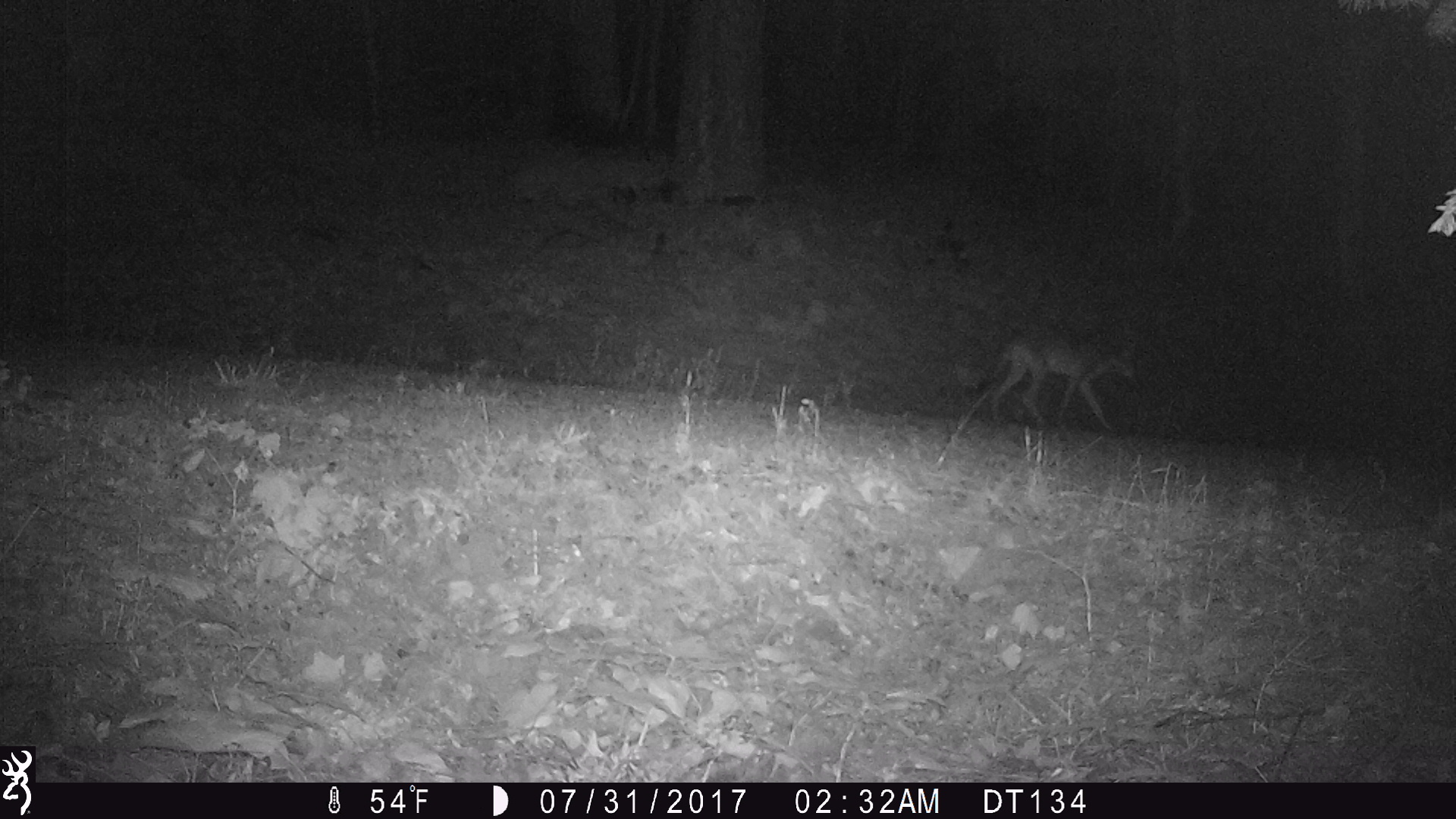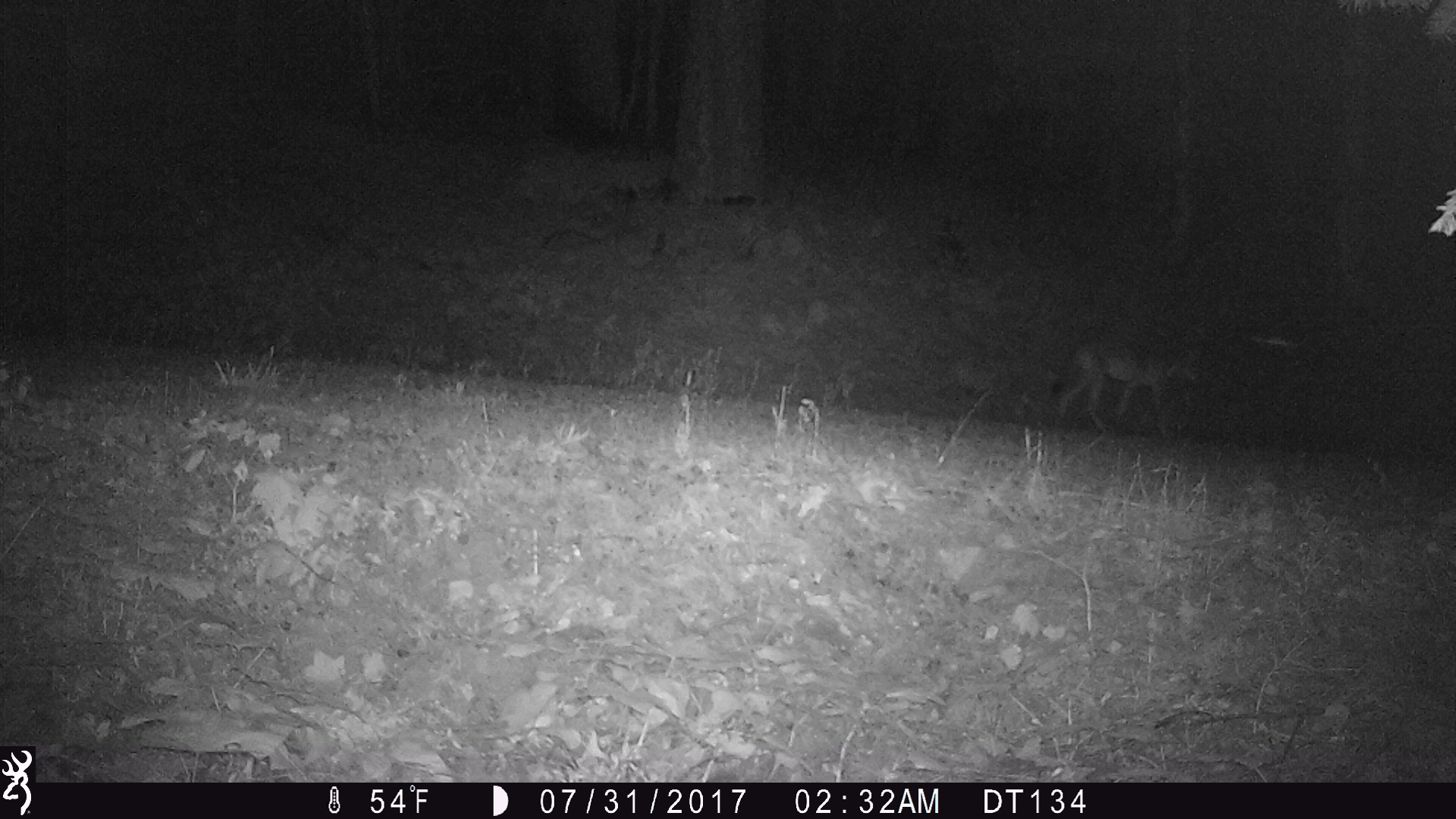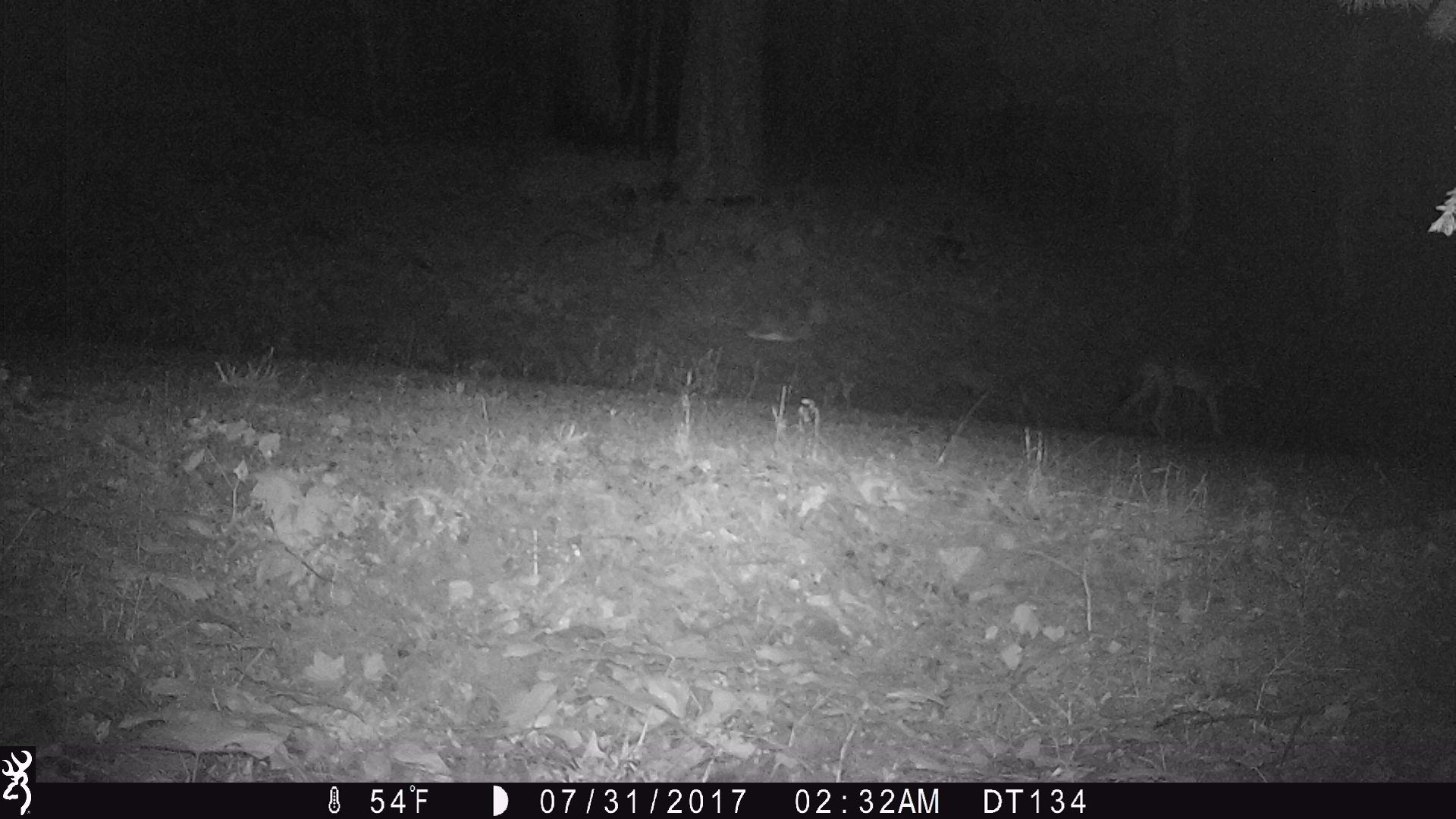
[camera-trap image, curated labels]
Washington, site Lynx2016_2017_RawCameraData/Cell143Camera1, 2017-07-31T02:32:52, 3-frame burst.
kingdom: Animalia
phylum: Chordata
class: Mammalia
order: Carnivora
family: Canidae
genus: Canis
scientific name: Canis latrans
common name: coyote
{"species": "Canis latrans (coyote)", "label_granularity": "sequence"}